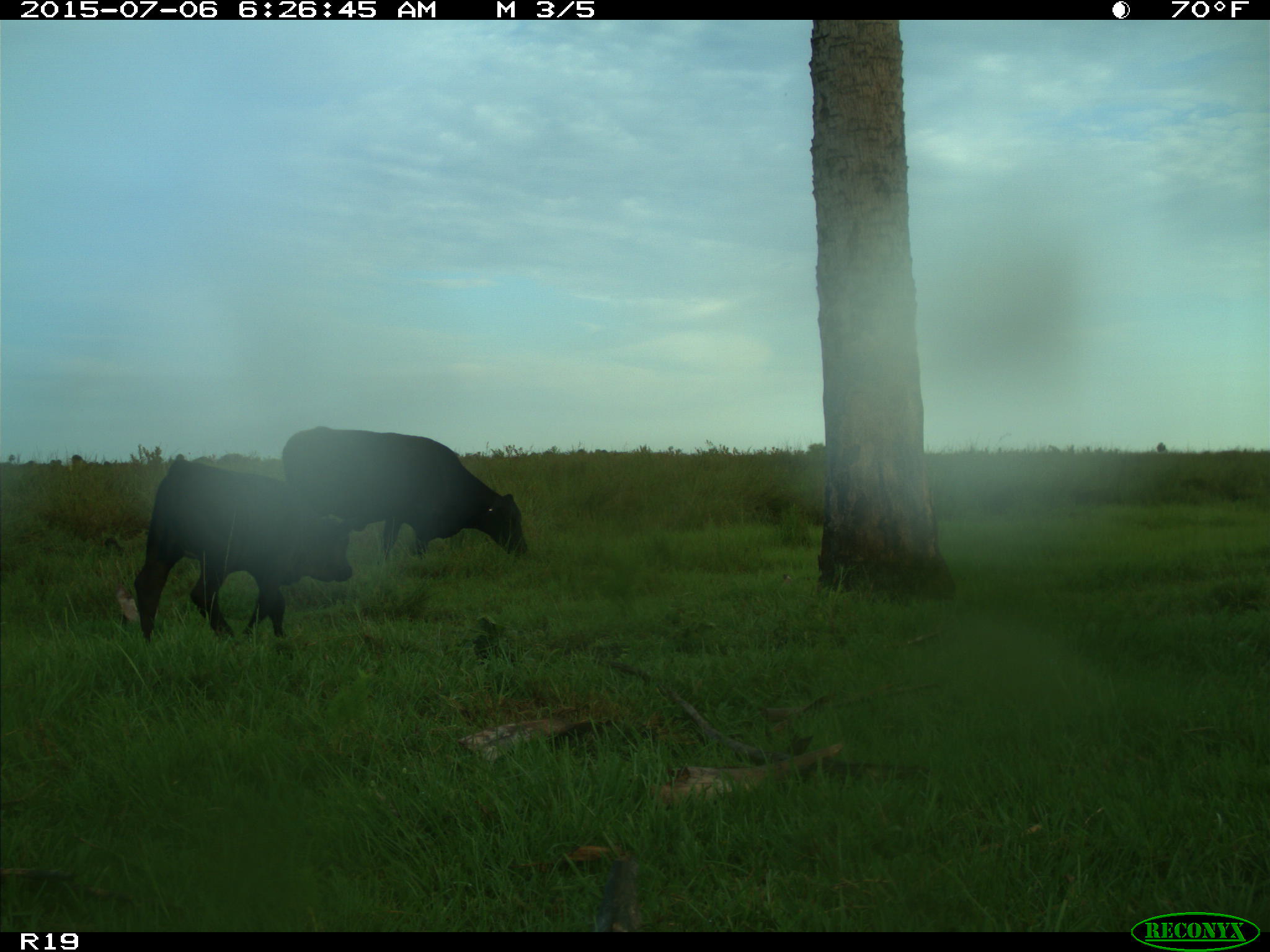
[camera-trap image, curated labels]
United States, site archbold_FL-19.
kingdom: Animalia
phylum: Chordata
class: Mammalia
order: Artiodactyla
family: Bovidae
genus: Bos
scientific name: Bos taurus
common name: domestic cow